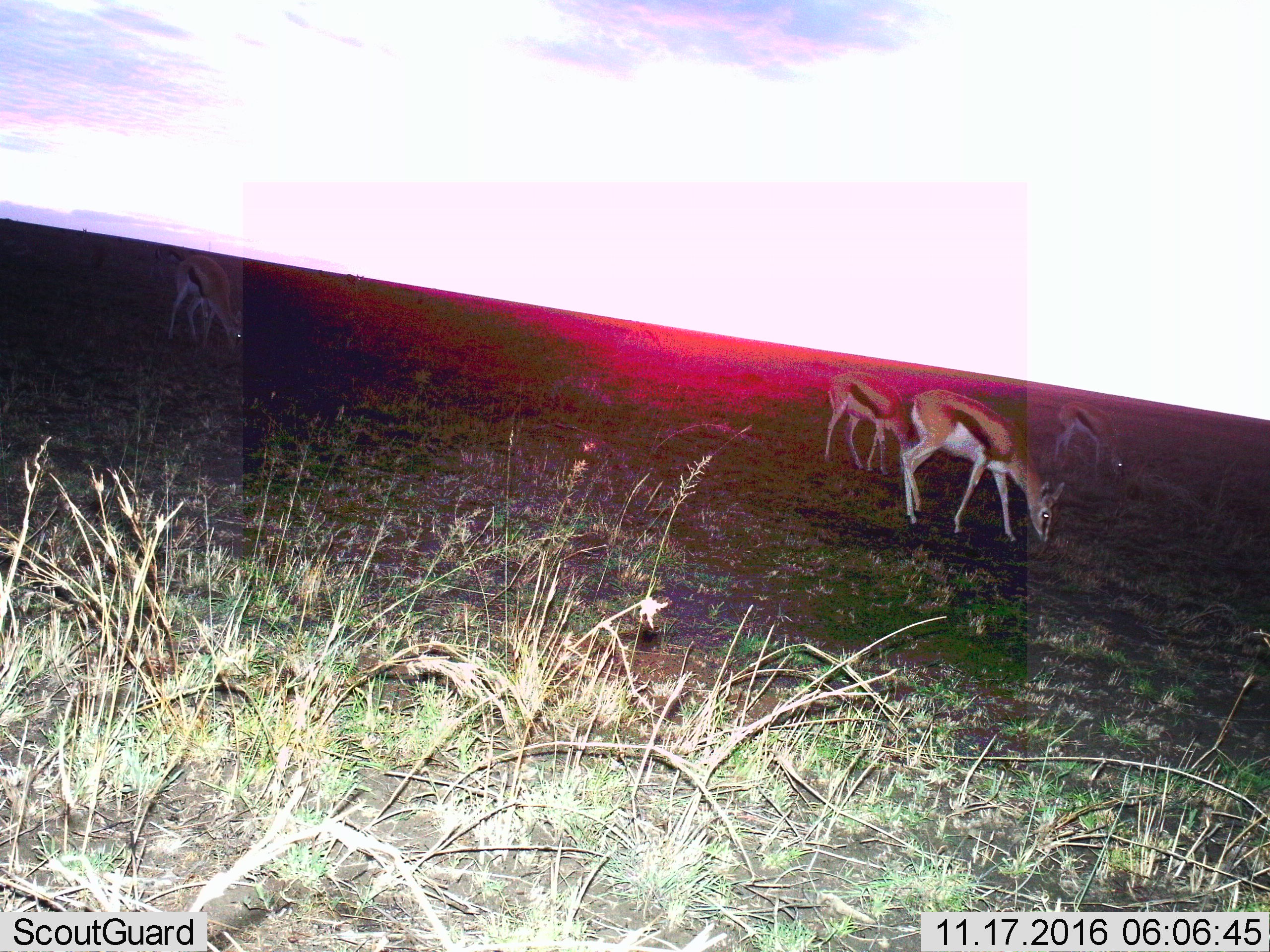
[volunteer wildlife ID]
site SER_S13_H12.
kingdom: Animalia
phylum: Chordata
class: Mammalia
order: Artiodactyla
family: Bovidae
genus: Eudorcas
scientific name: Eudorcas thomsonii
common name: thomson's gazelle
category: gazellethomsons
Gazellethomsons (thomson's gazelle) (Eudorcas thomsonii), count 4. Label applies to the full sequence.